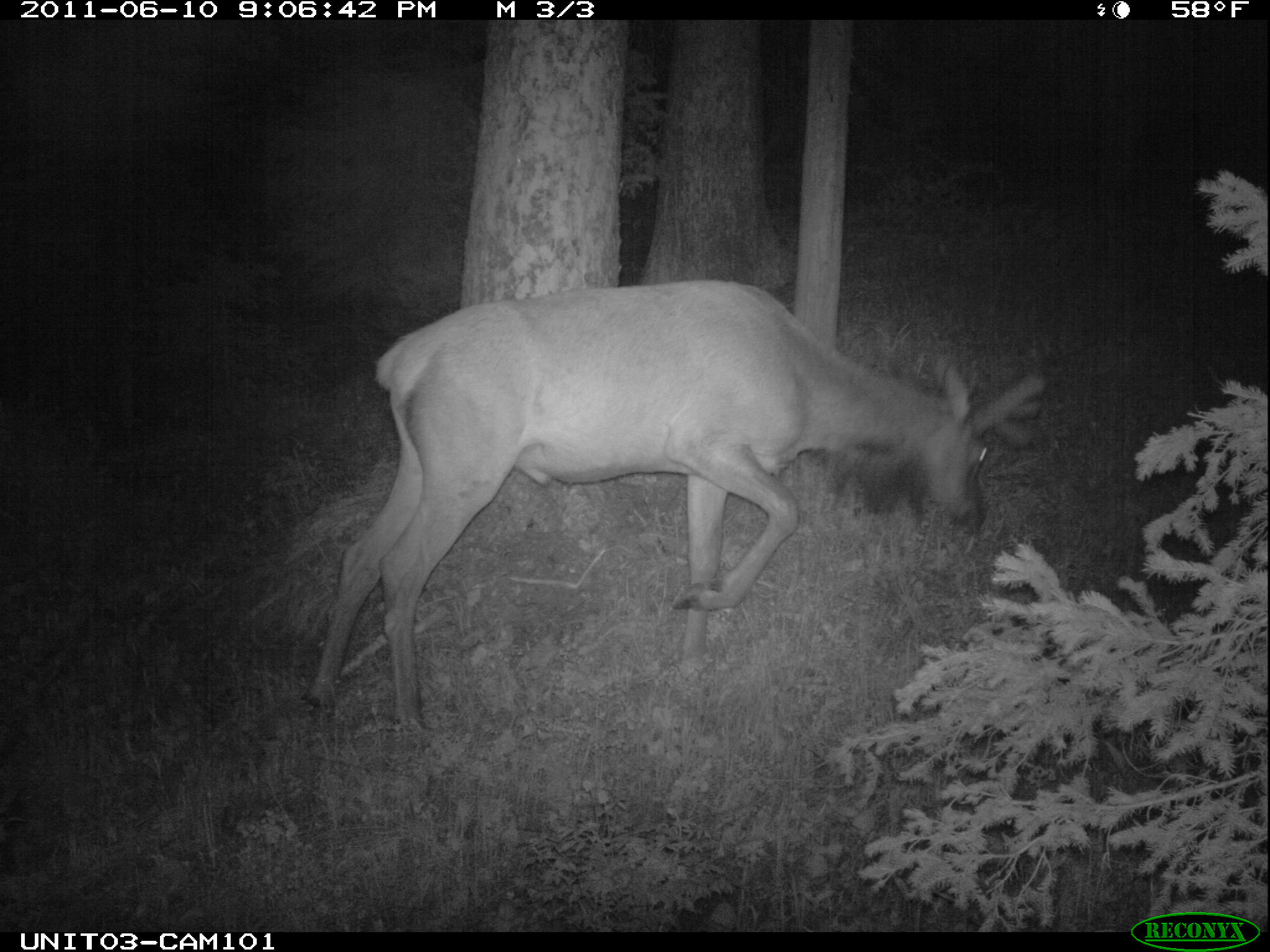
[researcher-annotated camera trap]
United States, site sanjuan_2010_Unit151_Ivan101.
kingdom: Animalia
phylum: Chordata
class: Mammalia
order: Artiodactyla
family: Cervidae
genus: Cervus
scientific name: Cervus elaphus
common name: red deer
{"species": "Cervus elaphus (red deer)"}